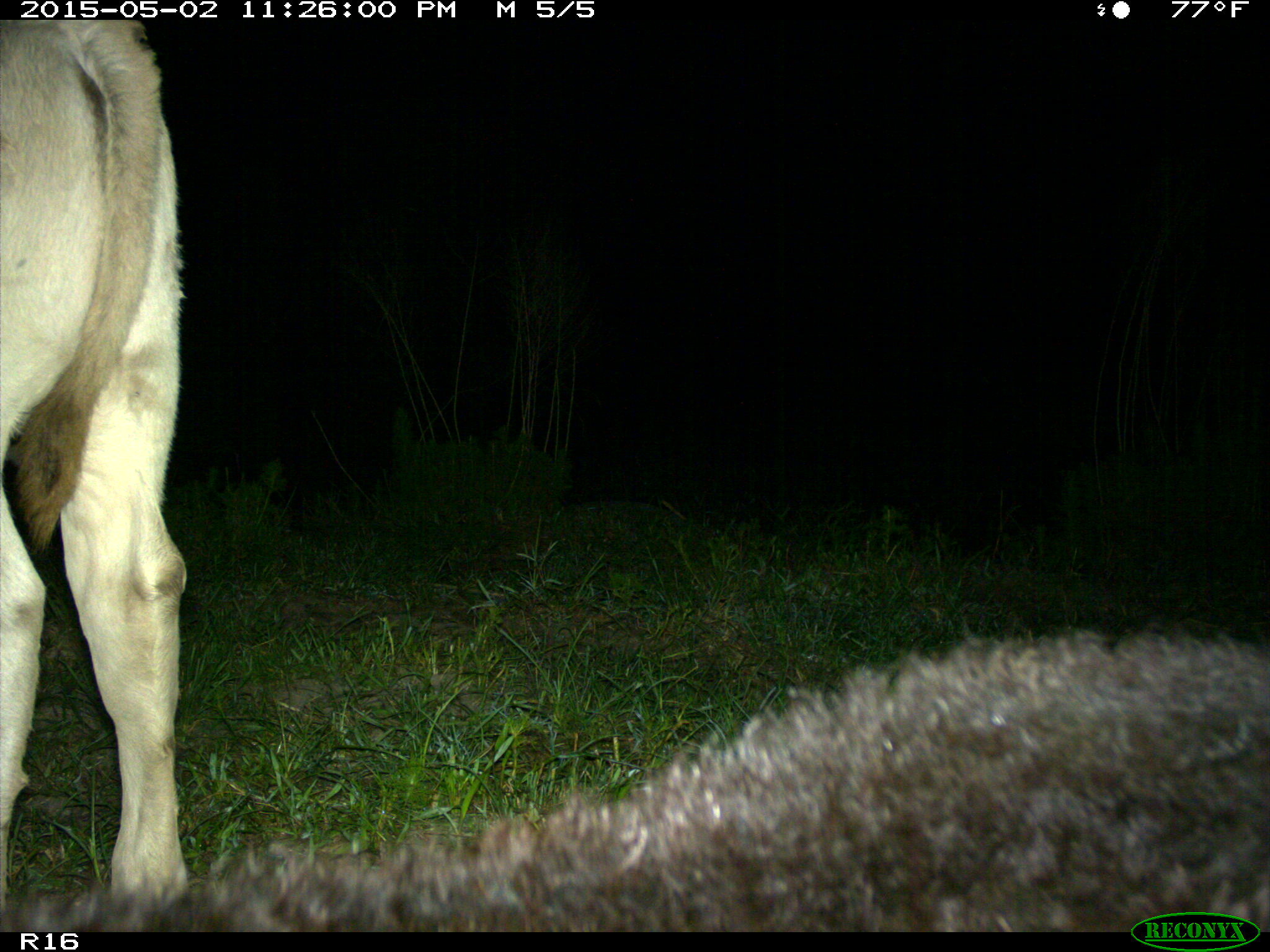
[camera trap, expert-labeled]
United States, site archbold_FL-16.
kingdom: Animalia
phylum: Chordata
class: Mammalia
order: Artiodactyla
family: Bovidae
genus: Bos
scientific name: Bos taurus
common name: domestic cow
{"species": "Bos taurus (domestic cow)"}